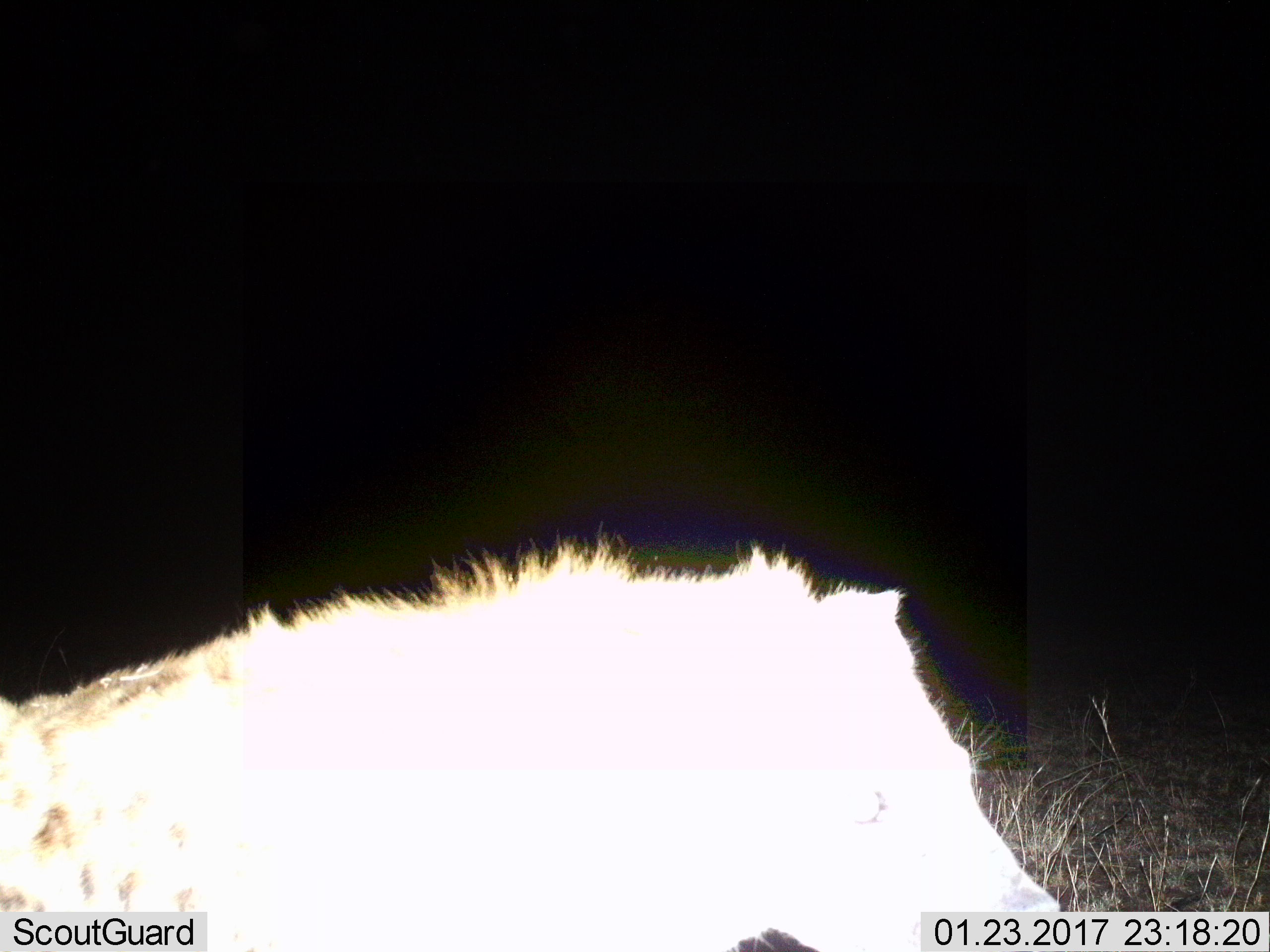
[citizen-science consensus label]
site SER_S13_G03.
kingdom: Animalia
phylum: Chordata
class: Mammalia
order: Carnivora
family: Hyaenidae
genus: Crocuta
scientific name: Crocuta crocuta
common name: spotted hyena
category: hyenaspotted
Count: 1.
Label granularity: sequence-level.